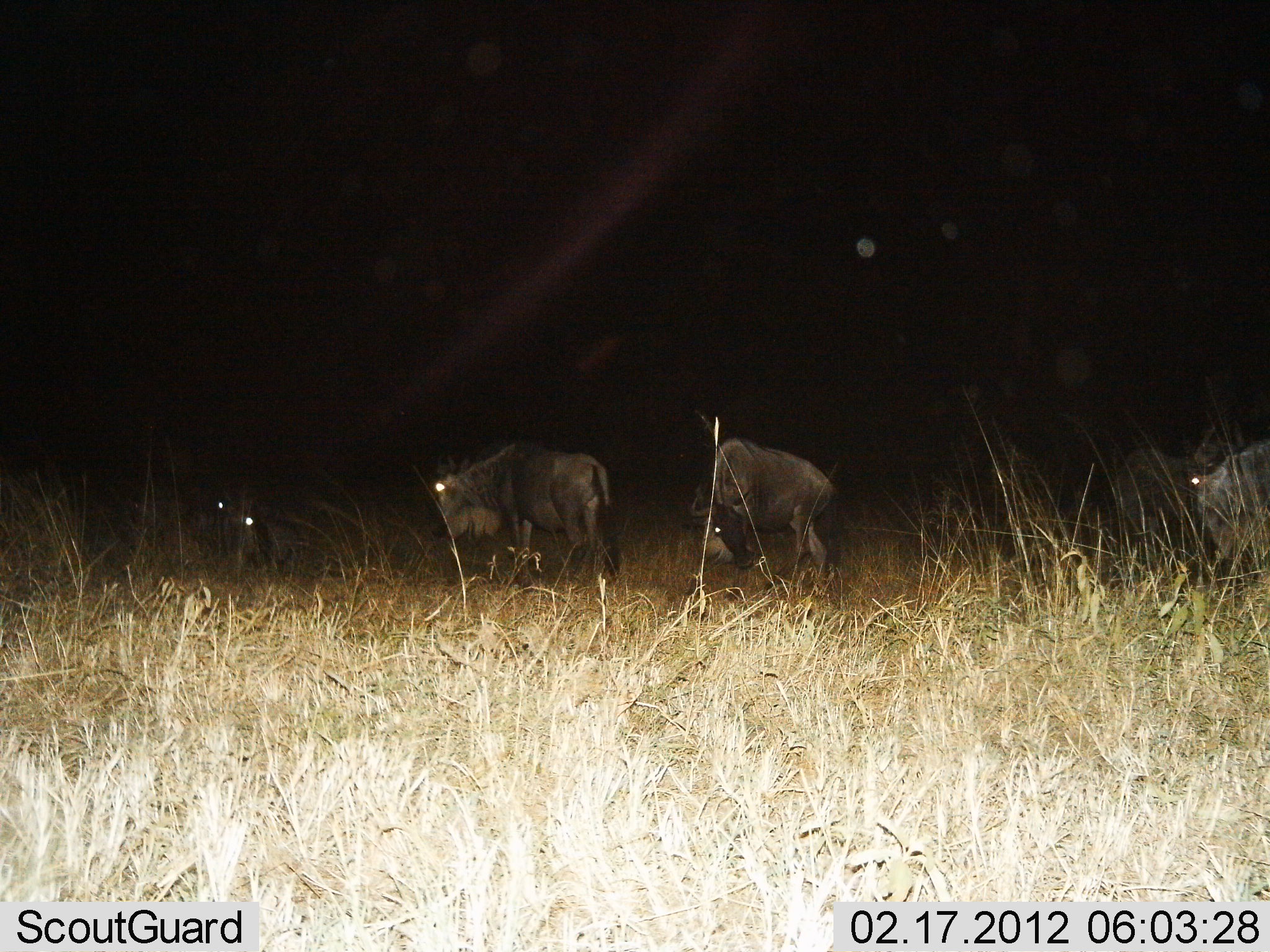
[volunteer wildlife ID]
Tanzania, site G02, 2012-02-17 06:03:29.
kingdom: Animalia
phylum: Chordata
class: Mammalia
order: Artiodactyla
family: Bovidae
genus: Connochaetes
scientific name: Connochaetes taurinus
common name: blue wildebeest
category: wildebeest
Wildebeest (blue wildebeest) (Connochaetes taurinus), count 5. Behavior (volunteer vote fractions): standing 60%, resting 24%, moving 32%, interacting 0%. Young present (vote fraction): 0%. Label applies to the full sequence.